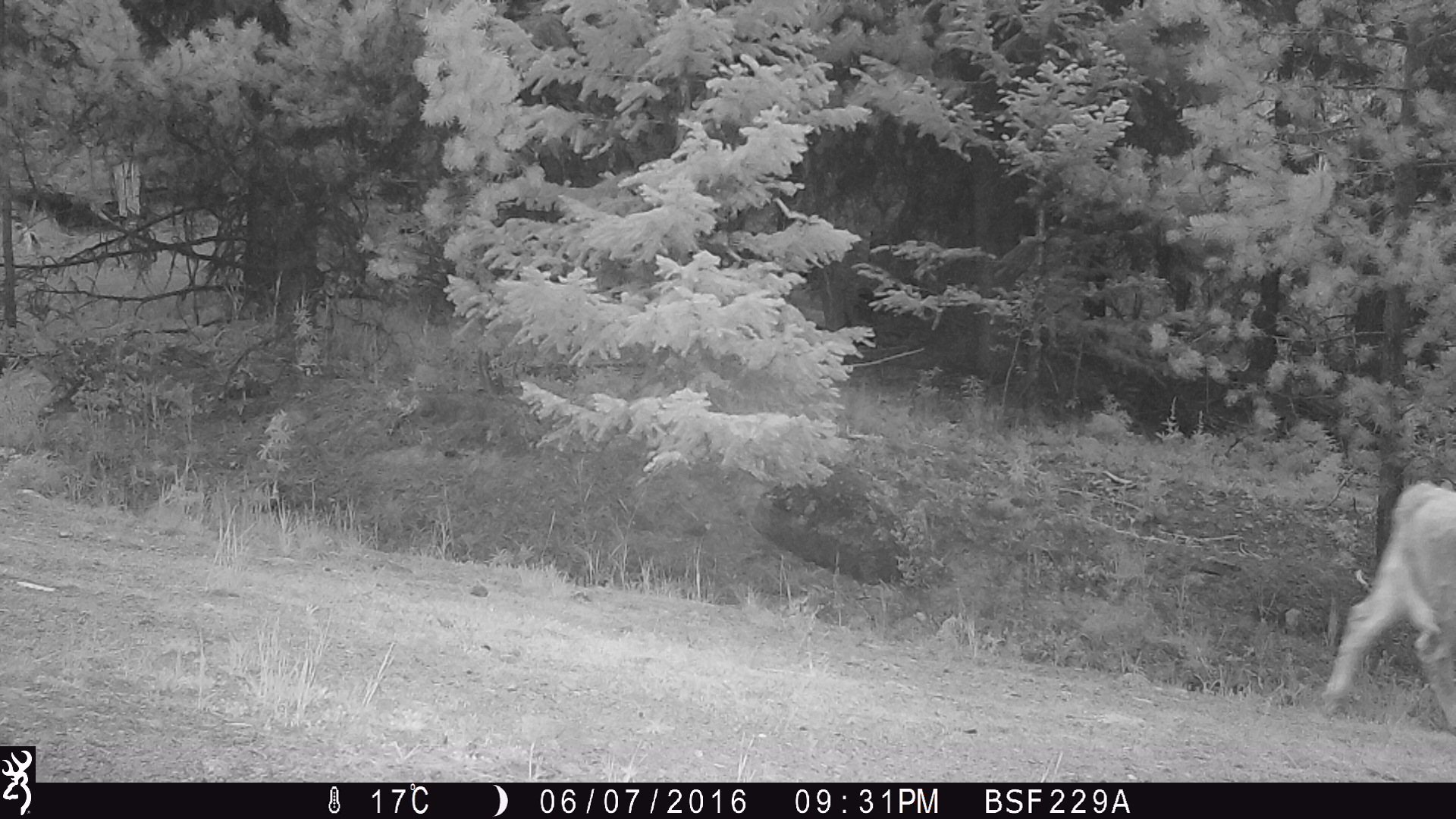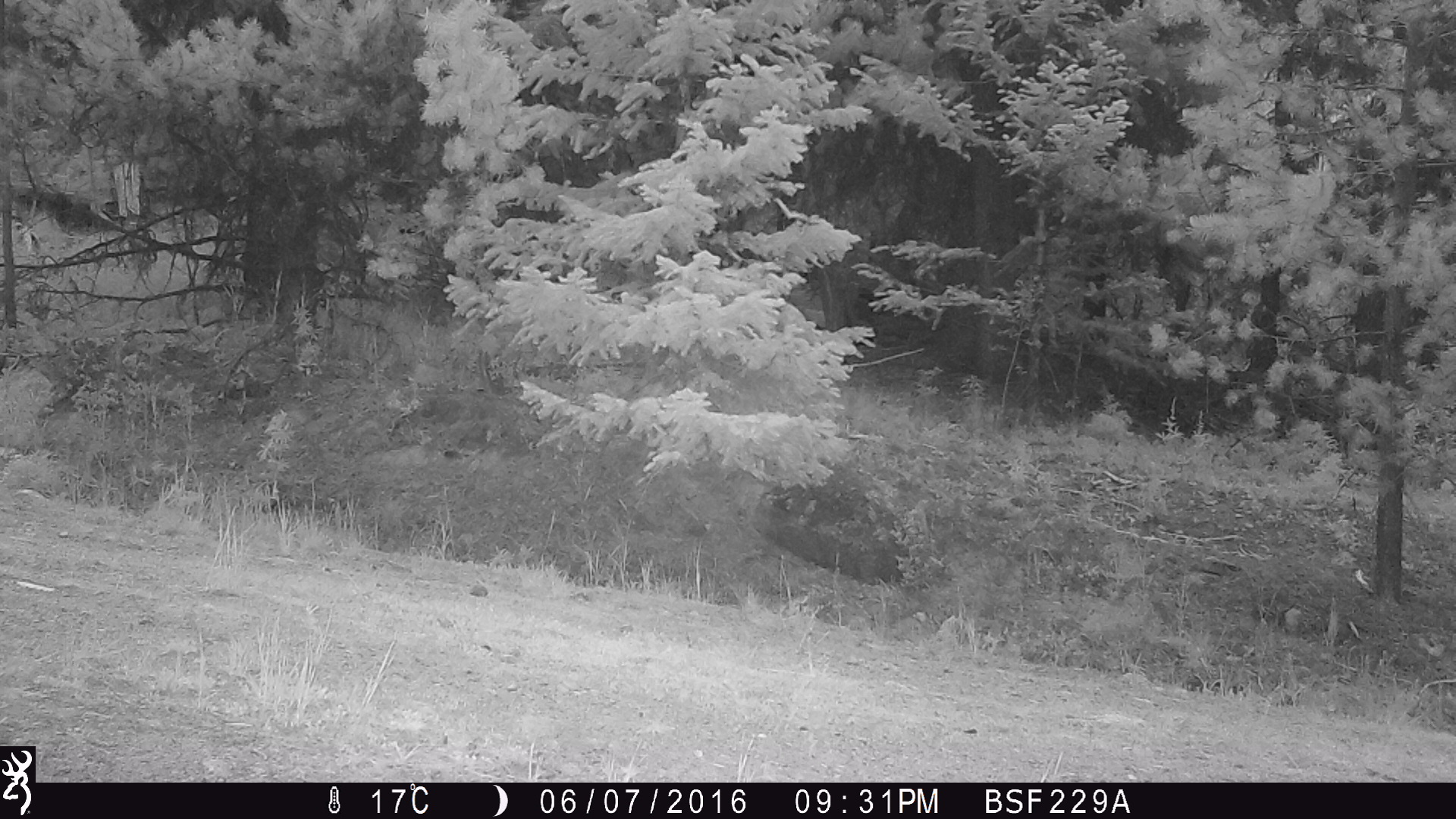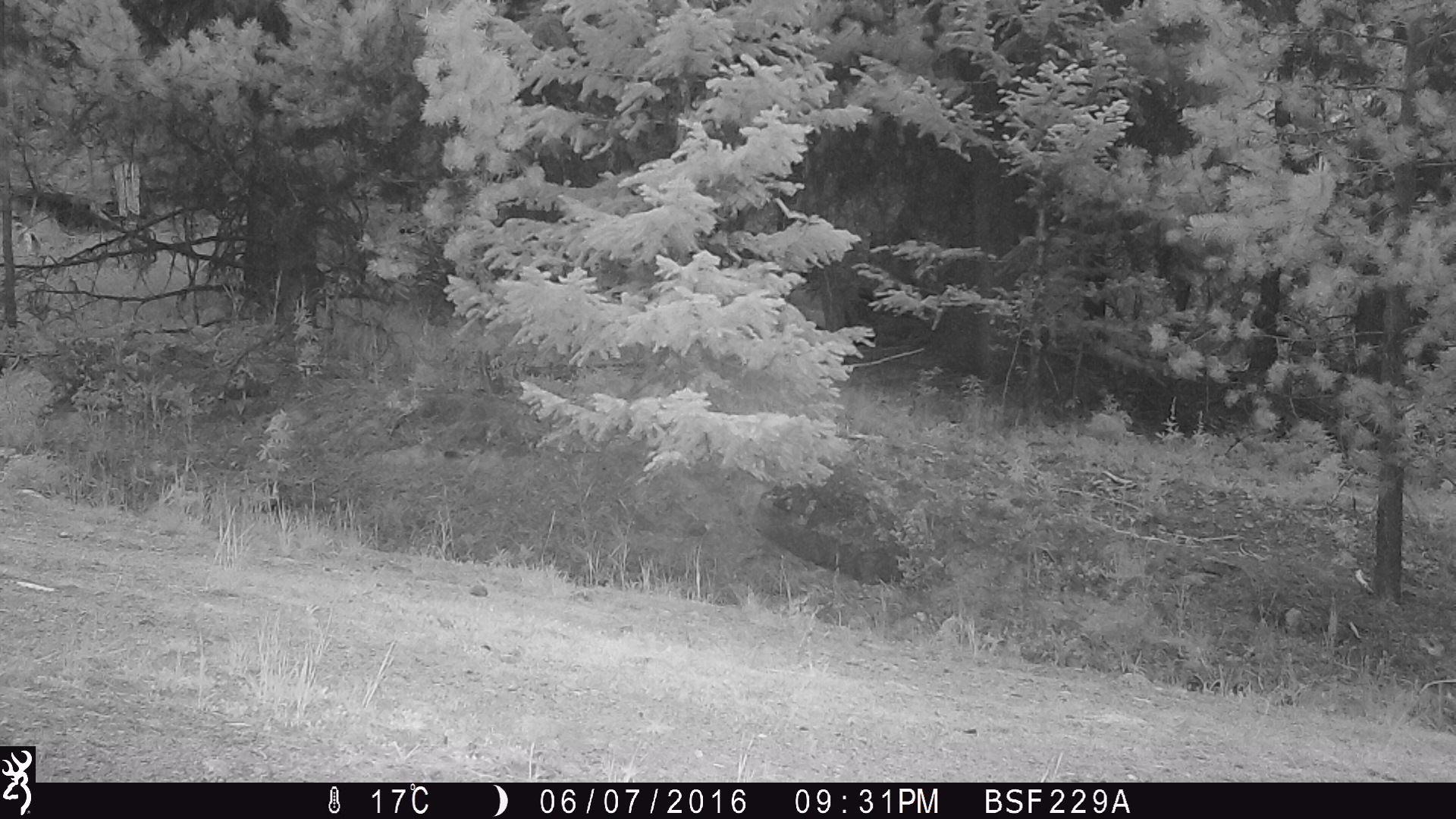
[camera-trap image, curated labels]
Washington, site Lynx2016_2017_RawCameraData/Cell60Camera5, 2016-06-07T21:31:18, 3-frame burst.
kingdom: Animalia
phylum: Chordata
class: Mammalia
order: Artiodactyla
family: Bovidae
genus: Bos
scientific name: Bos taurus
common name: domestic cattle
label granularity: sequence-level